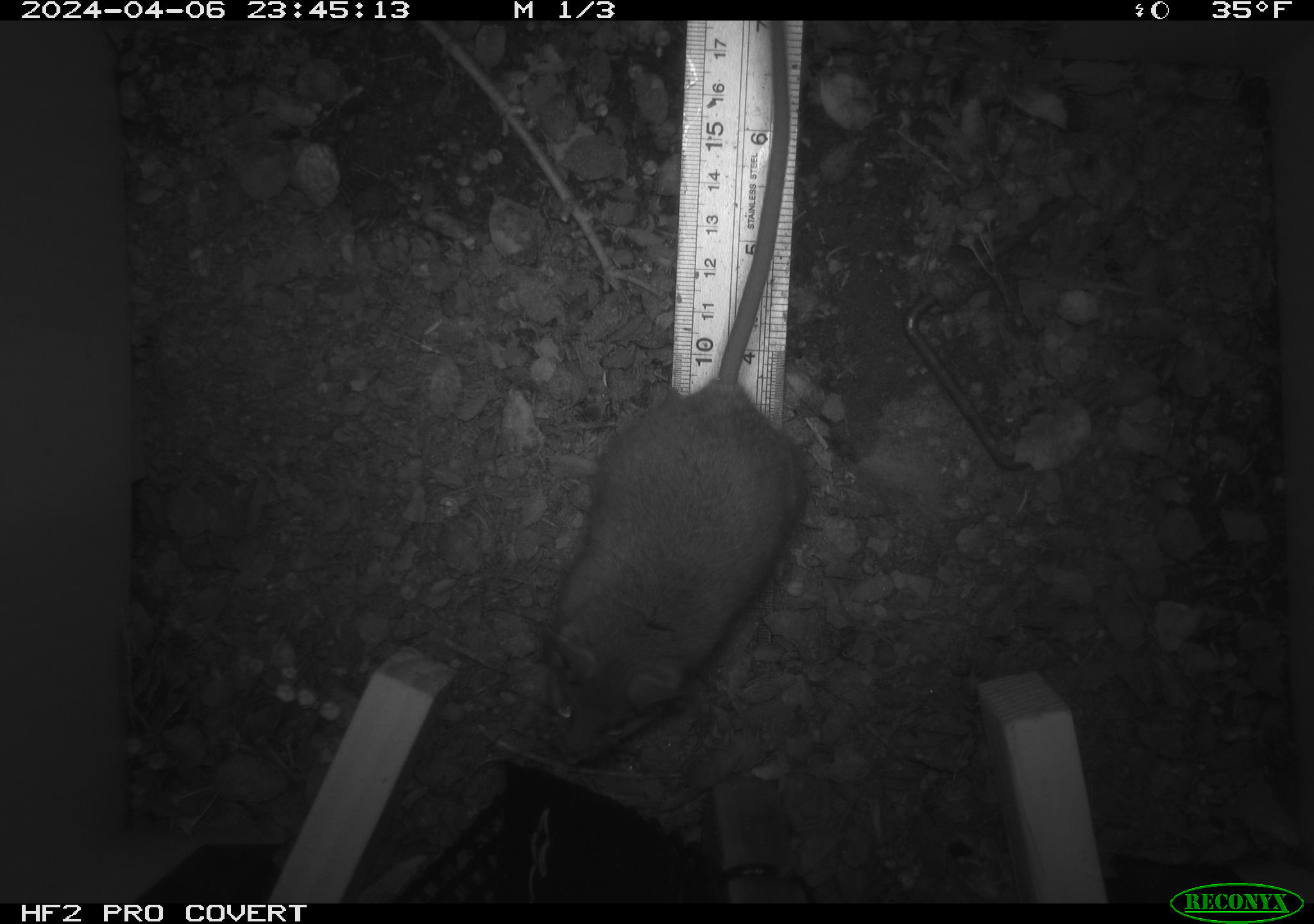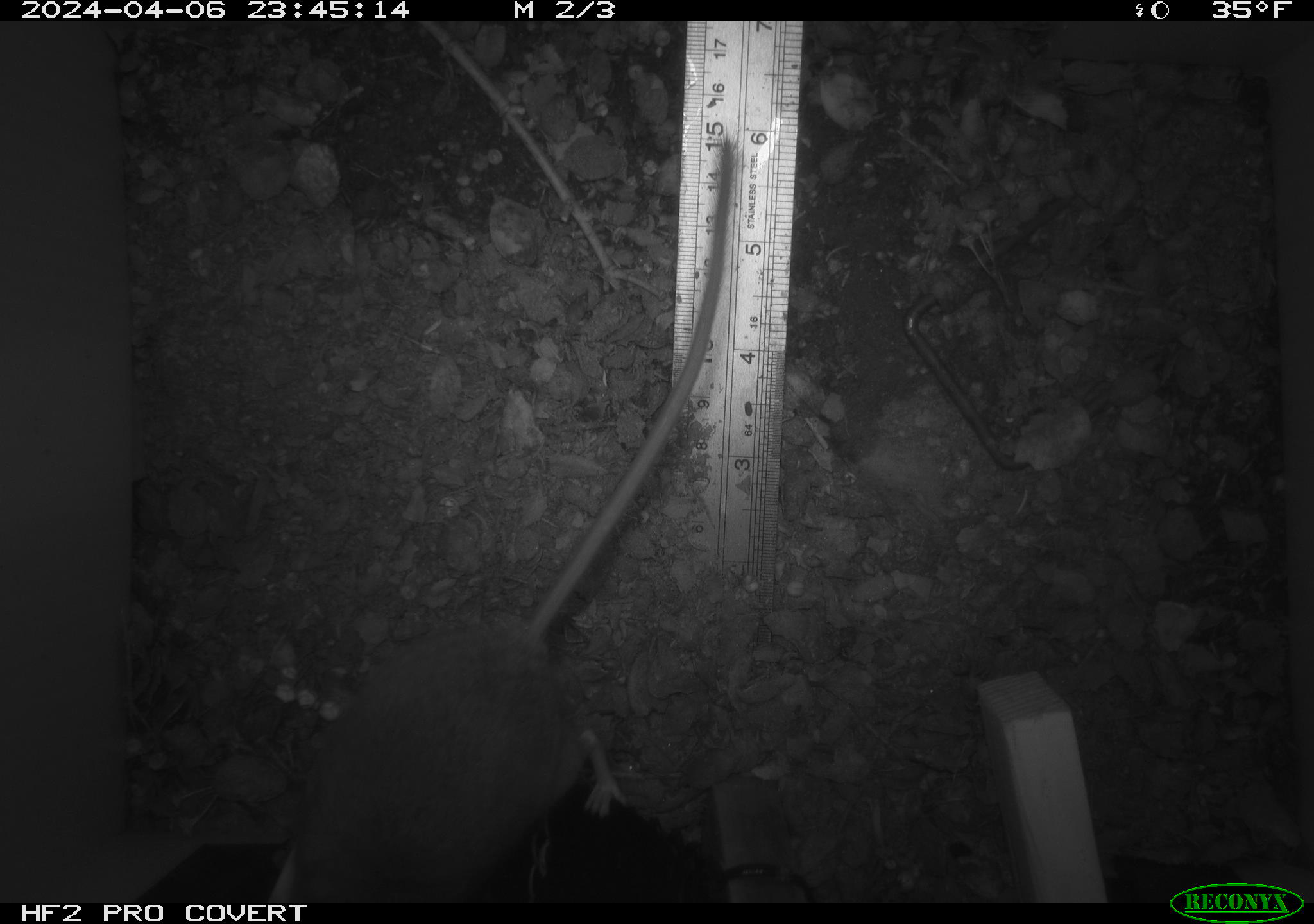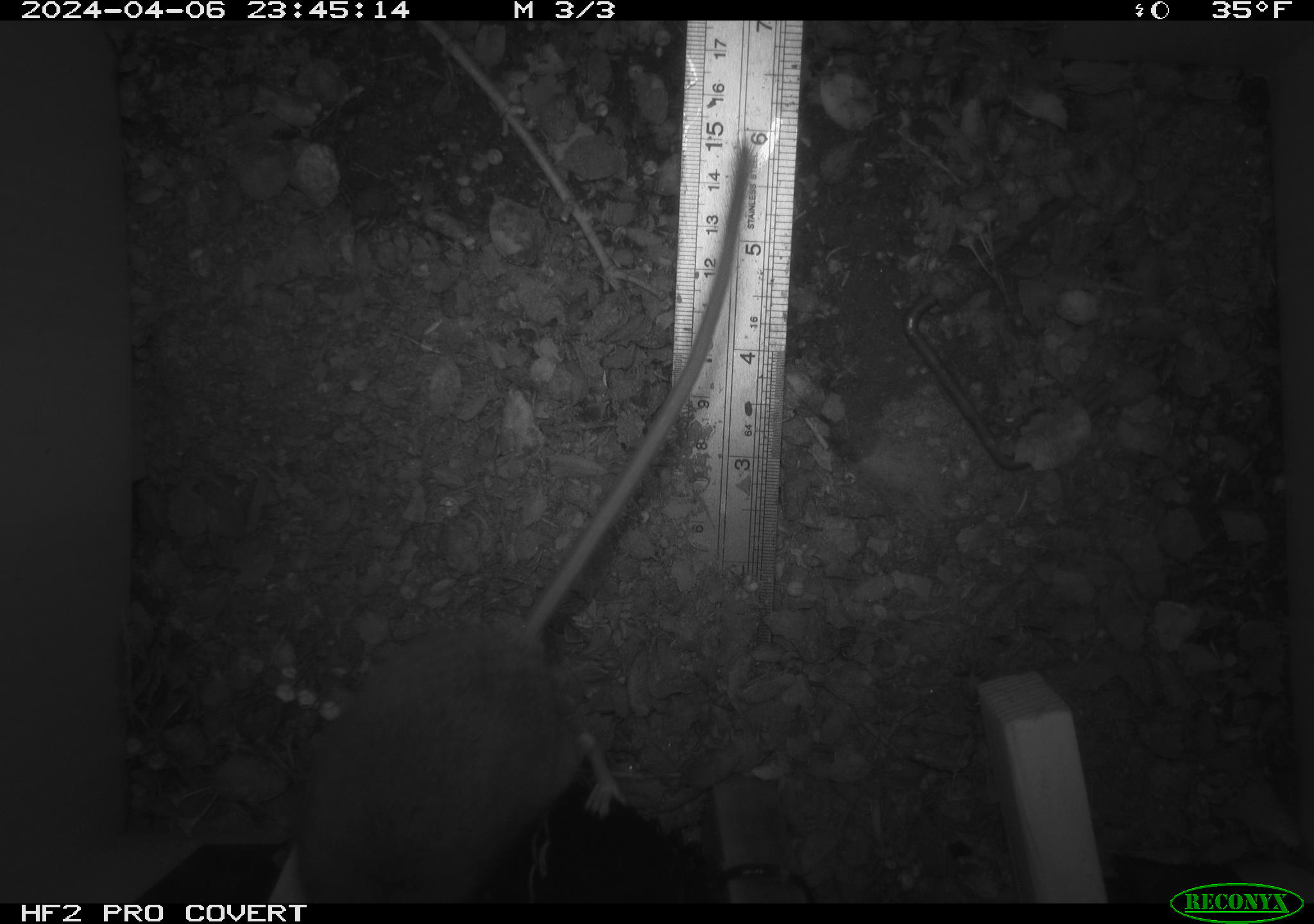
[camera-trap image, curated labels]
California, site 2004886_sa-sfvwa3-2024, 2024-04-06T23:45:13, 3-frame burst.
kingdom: Animalia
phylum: Chordata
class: Mammalia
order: Rodentia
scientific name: Rodentia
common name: mouse species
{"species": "mouse species (Rodentia)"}